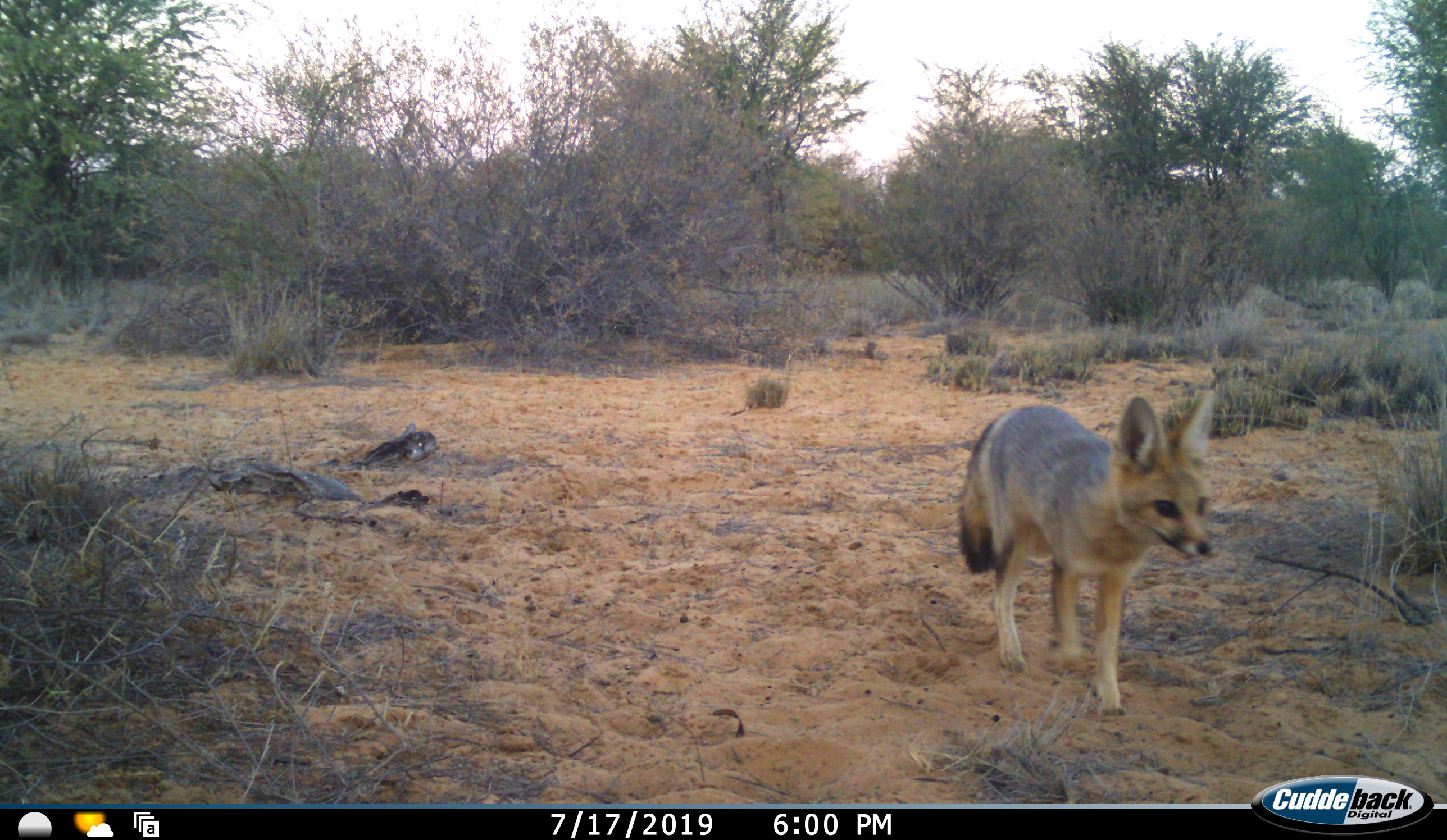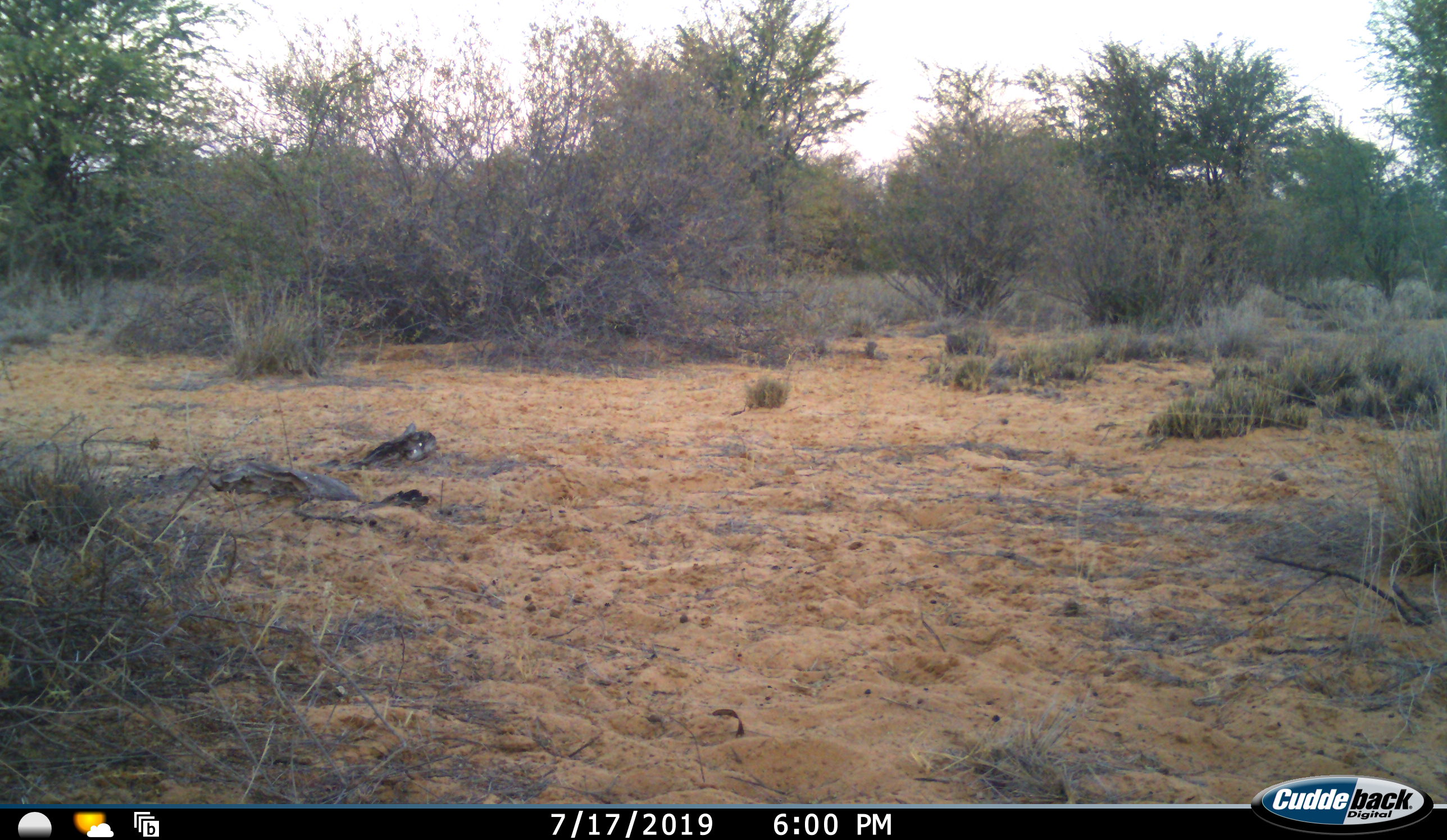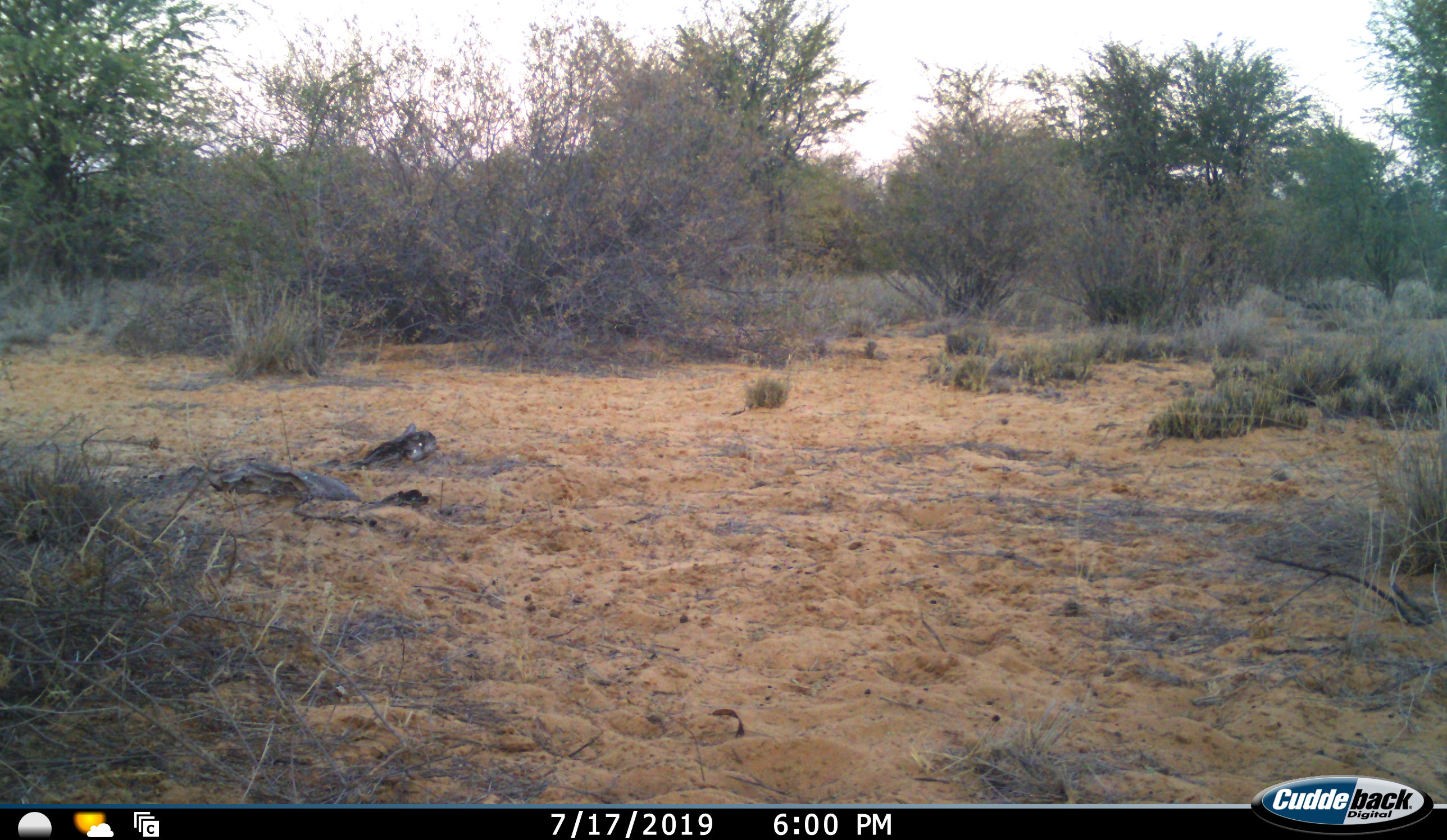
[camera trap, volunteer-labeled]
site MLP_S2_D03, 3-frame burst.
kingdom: Animalia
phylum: Chordata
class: Mammalia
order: Carnivora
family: Canidae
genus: Vulpes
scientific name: Vulpes chama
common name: cape fox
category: foxcape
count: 1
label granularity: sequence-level